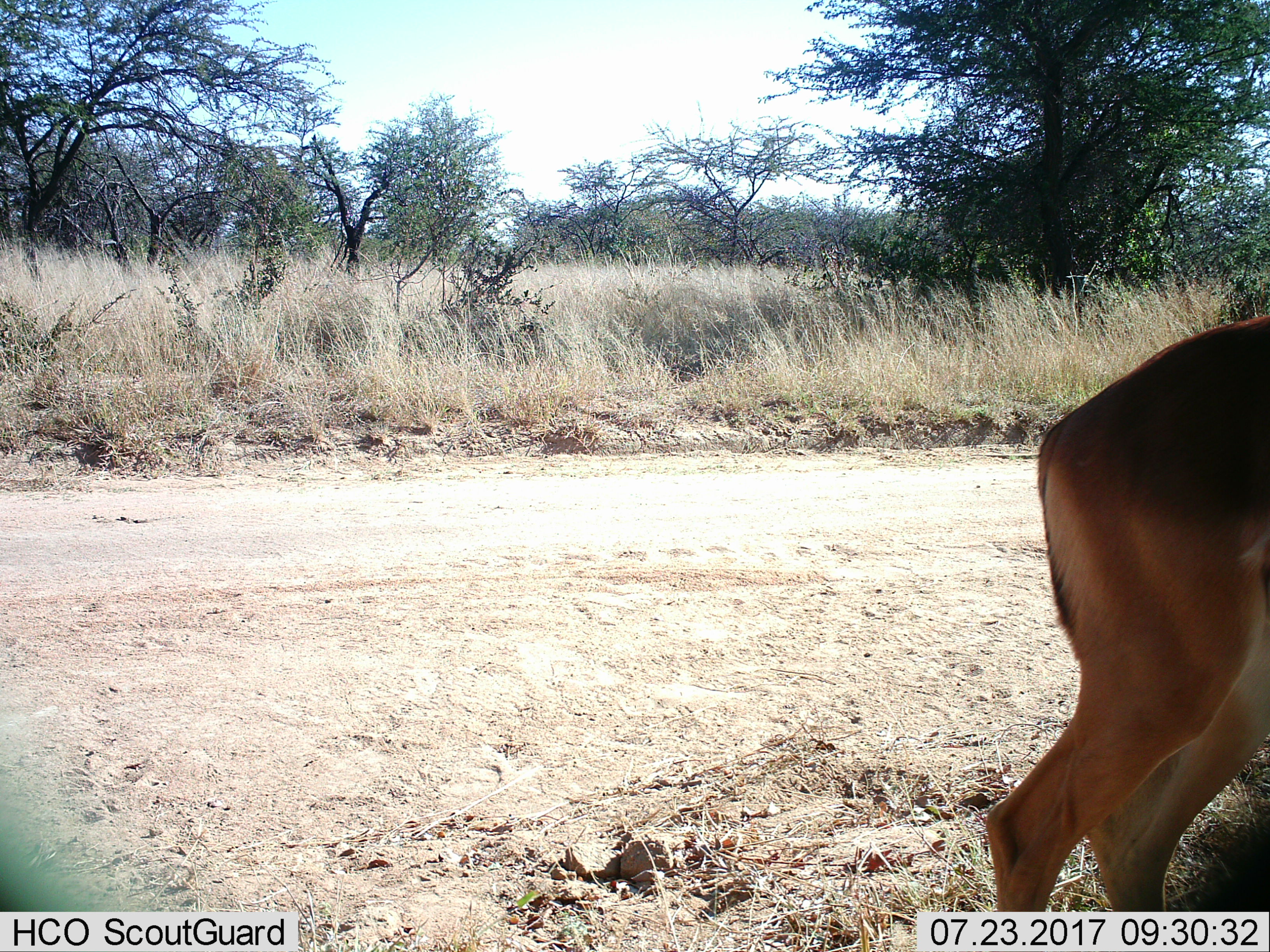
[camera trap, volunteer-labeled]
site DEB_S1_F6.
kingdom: Animalia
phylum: Chordata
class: Mammalia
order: Artiodactyla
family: Bovidae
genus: Aepyceros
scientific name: Aepyceros melampus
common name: impala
Impala (Aepyceros melampus), count 1. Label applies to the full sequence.